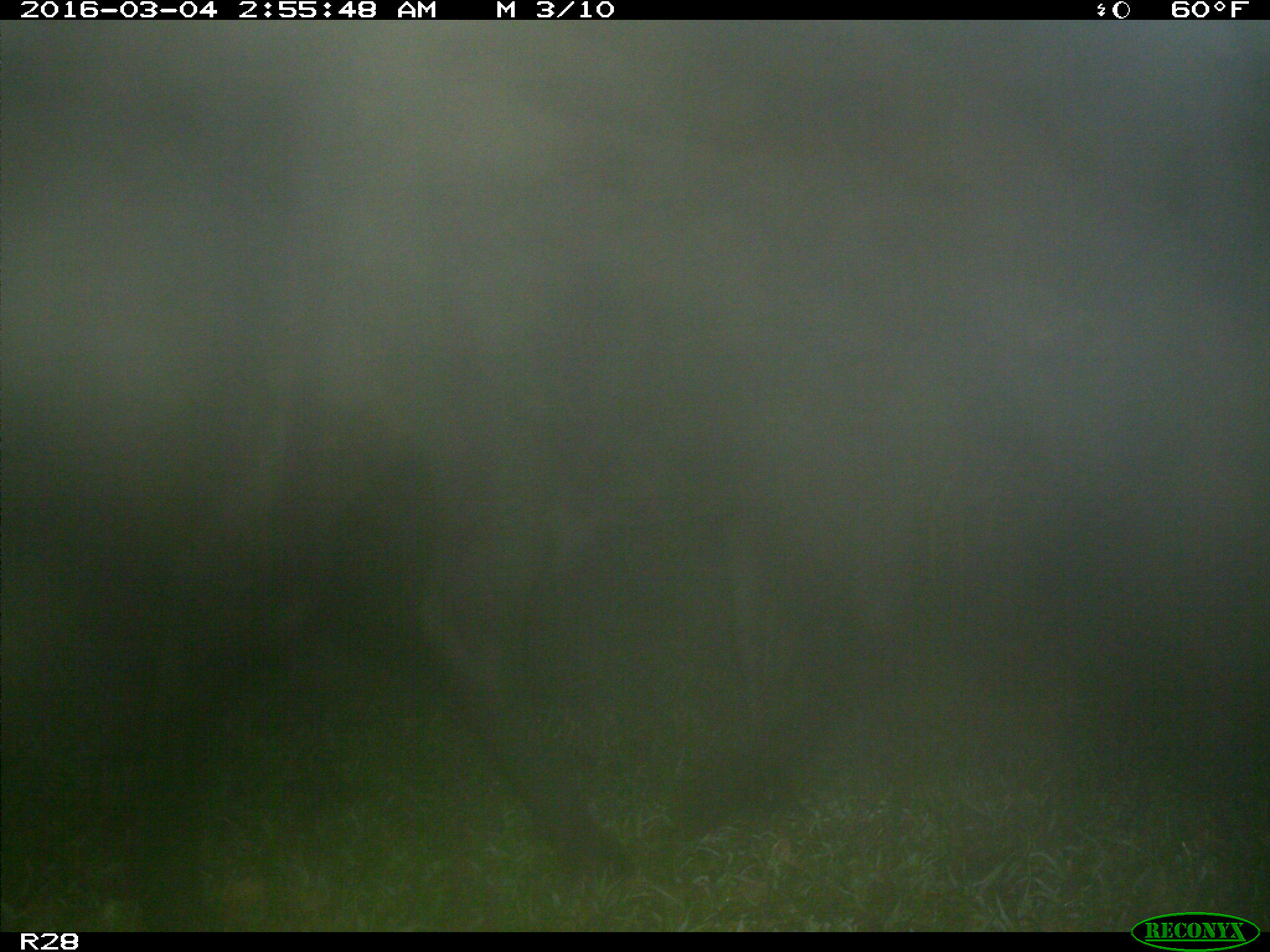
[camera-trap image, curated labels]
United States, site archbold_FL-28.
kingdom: Animalia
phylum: Chordata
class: Mammalia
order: Artiodactyla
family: Bovidae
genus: Bos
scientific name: Bos taurus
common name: domestic cow